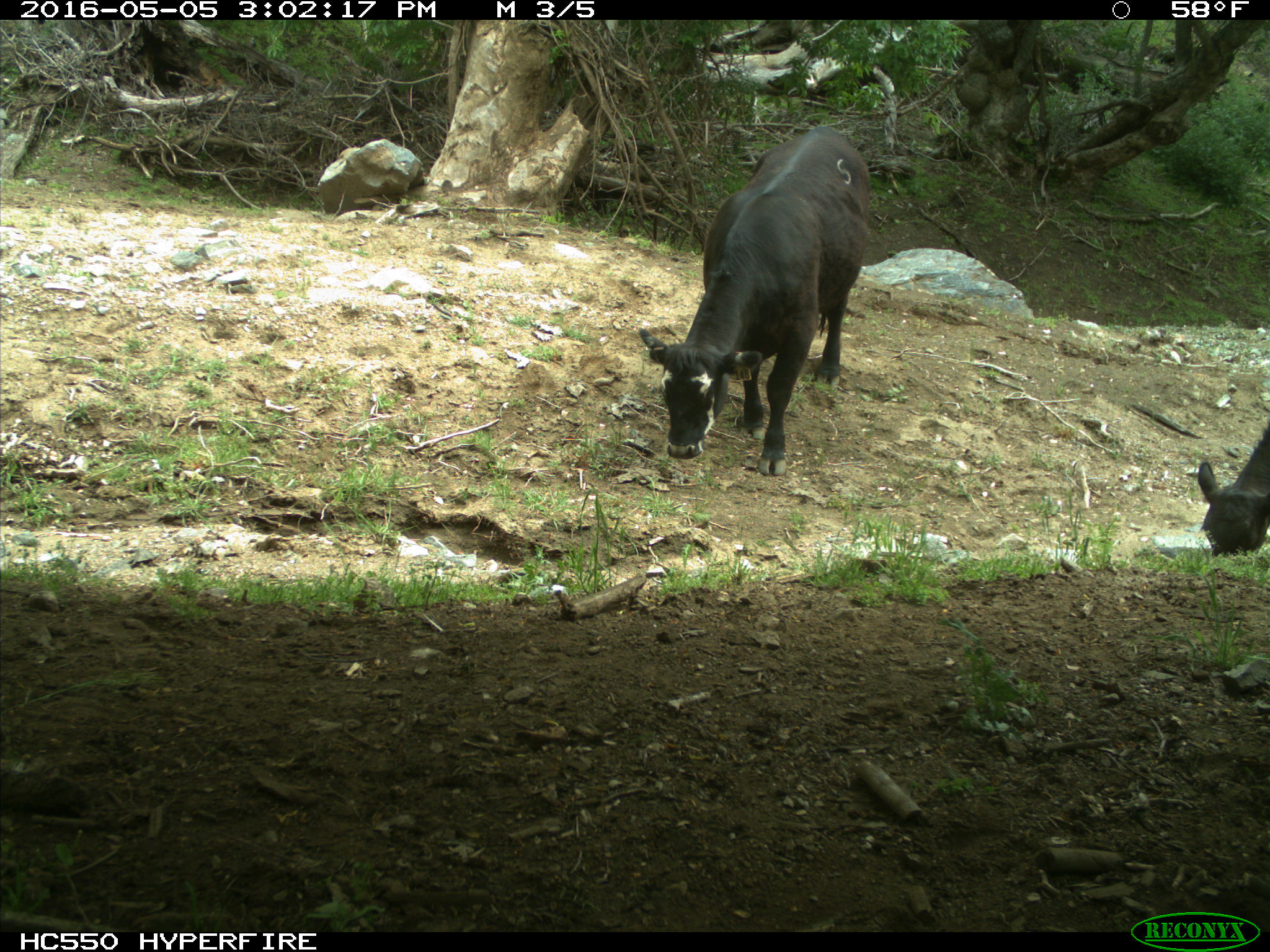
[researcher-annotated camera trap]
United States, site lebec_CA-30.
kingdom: Animalia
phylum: Chordata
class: Mammalia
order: Artiodactyla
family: Bovidae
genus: Bos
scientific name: Bos taurus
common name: domestic cow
Bos taurus (domestic cow).